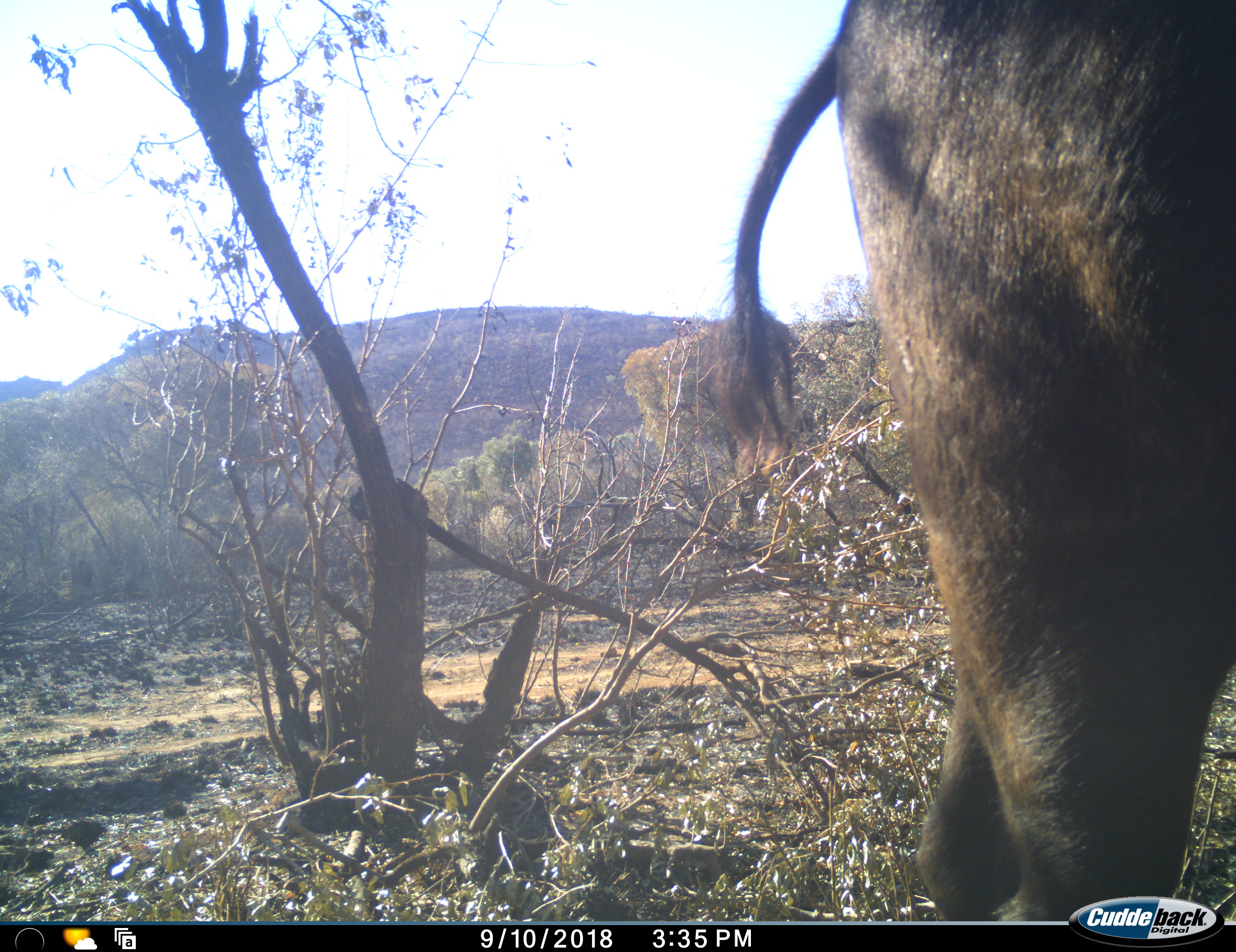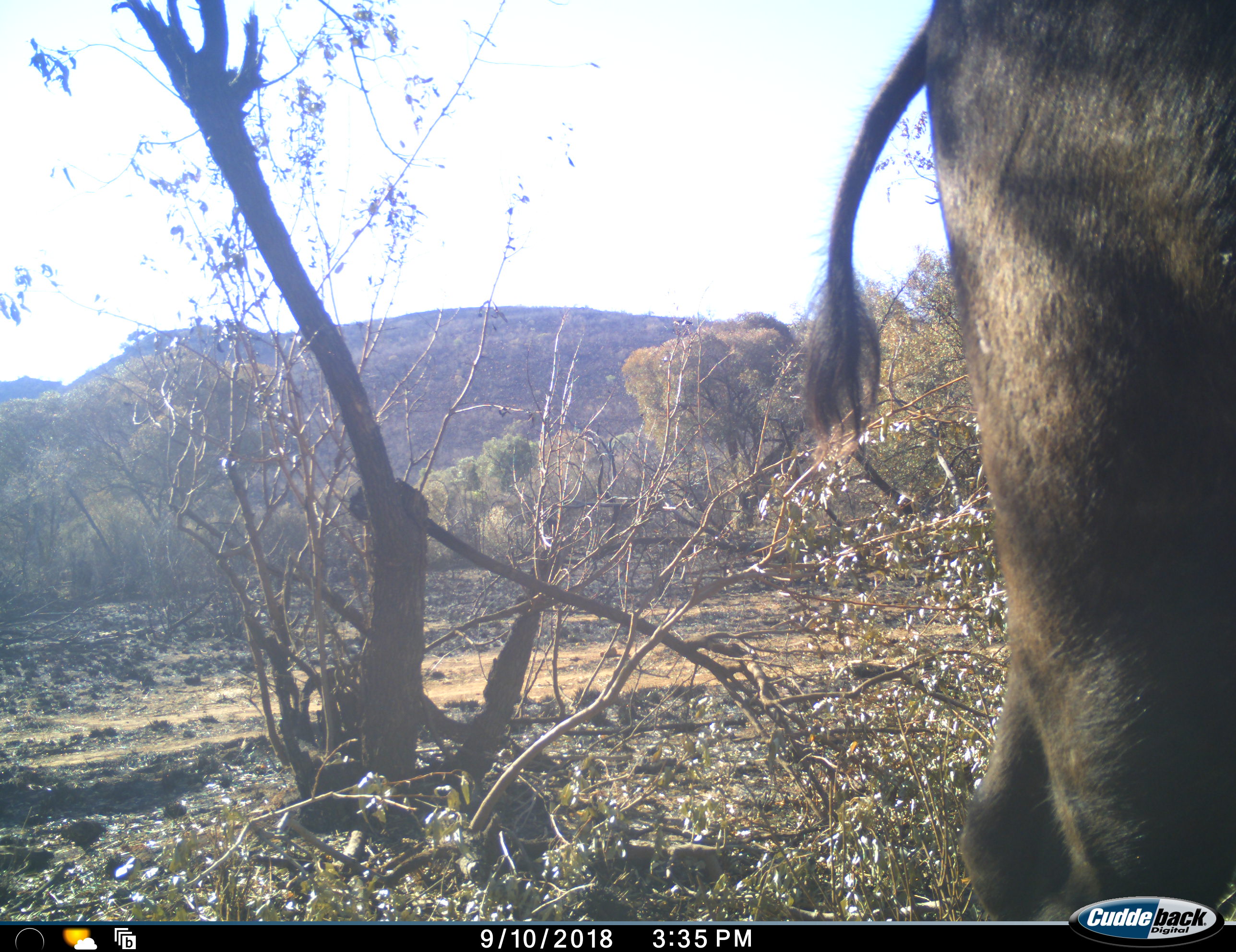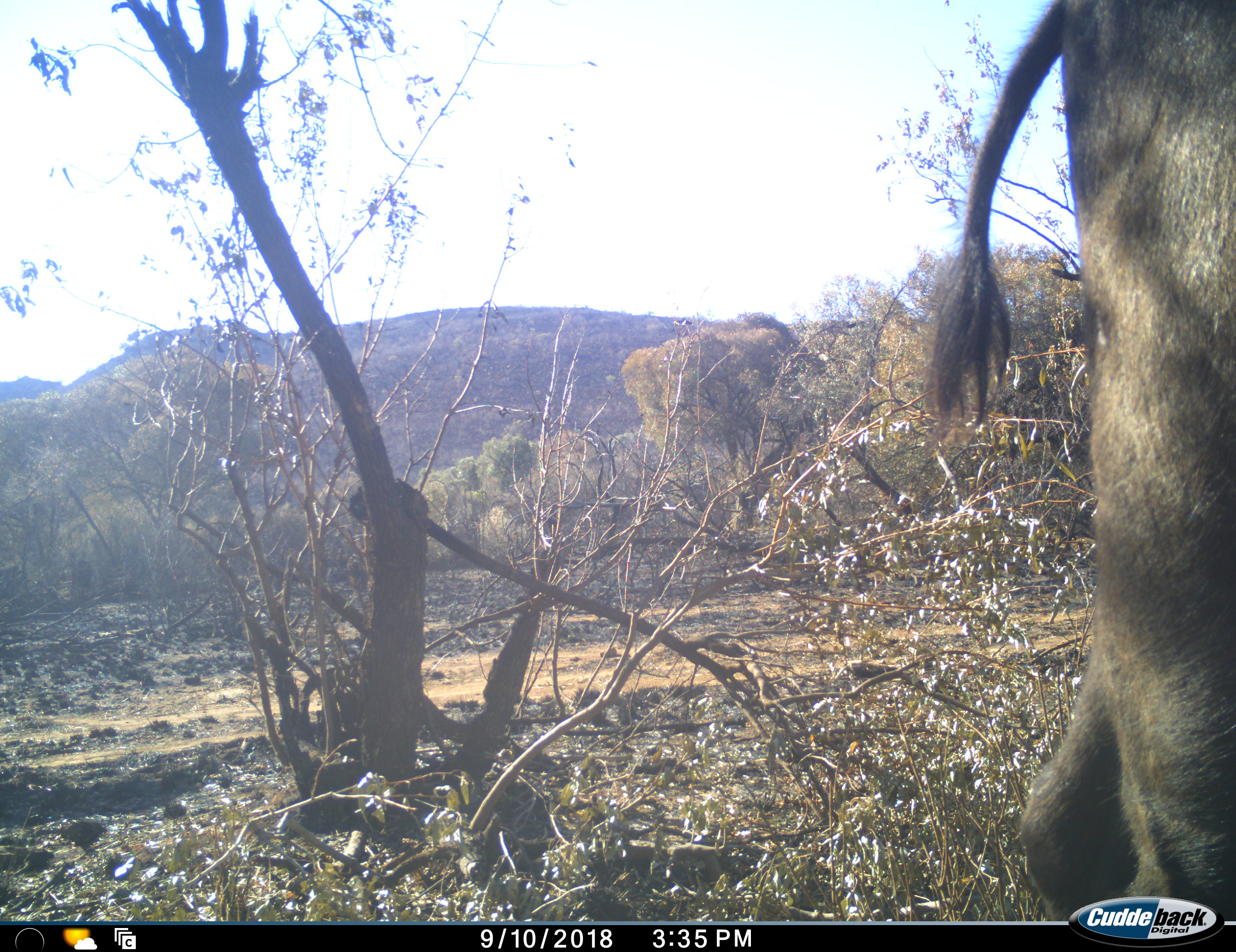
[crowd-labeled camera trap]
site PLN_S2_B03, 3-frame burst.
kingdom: Animalia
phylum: Chordata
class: Mammalia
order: Artiodactyla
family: Bovidae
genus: Syncerus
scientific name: Syncerus caffer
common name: african buffalo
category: buffalo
Buffalo (african buffalo) (Syncerus caffer), count 1. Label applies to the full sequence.